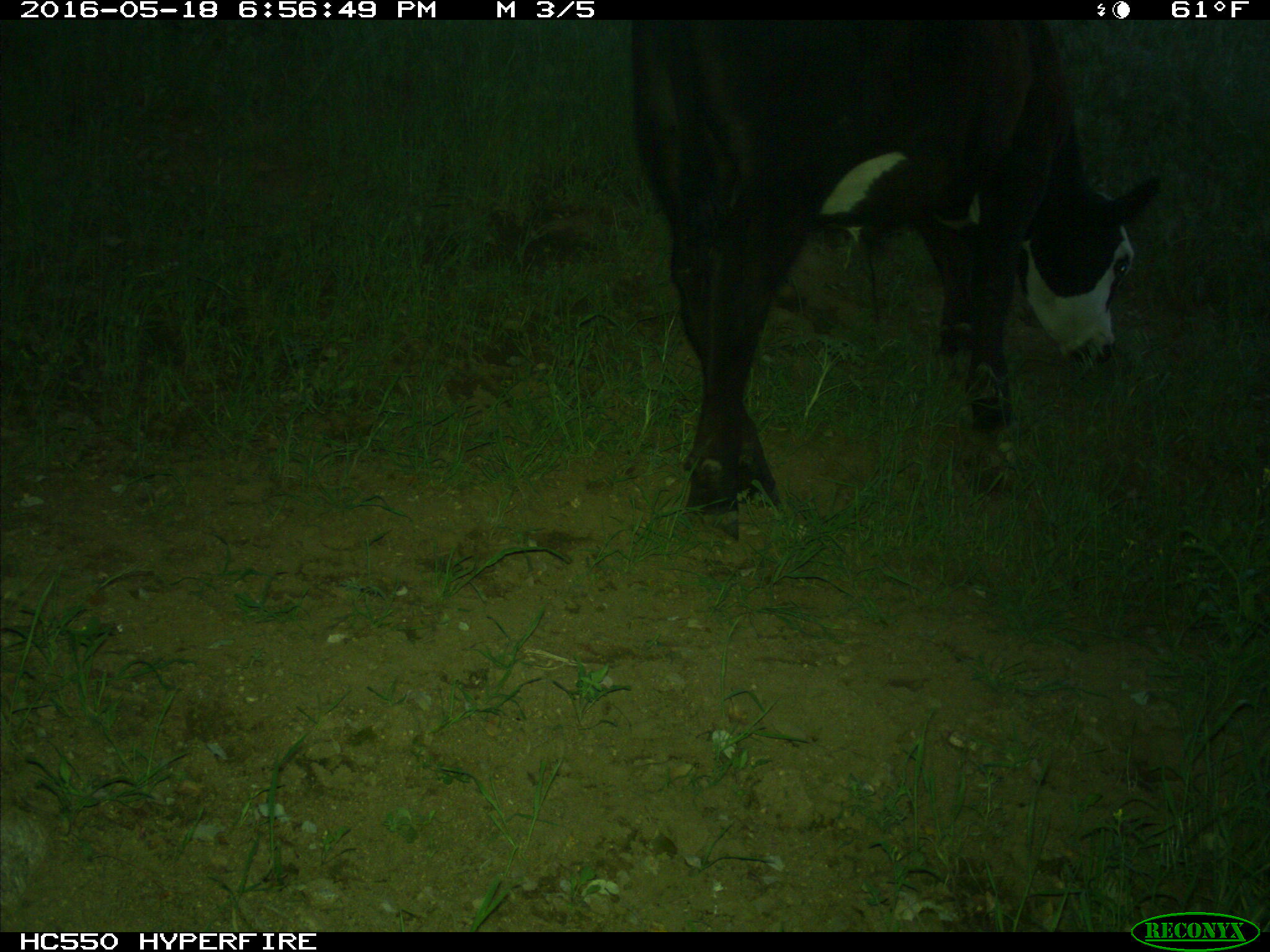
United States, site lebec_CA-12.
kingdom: Animalia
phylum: Chordata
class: Mammalia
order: Artiodactyla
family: Bovidae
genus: Bos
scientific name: Bos taurus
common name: domestic cow